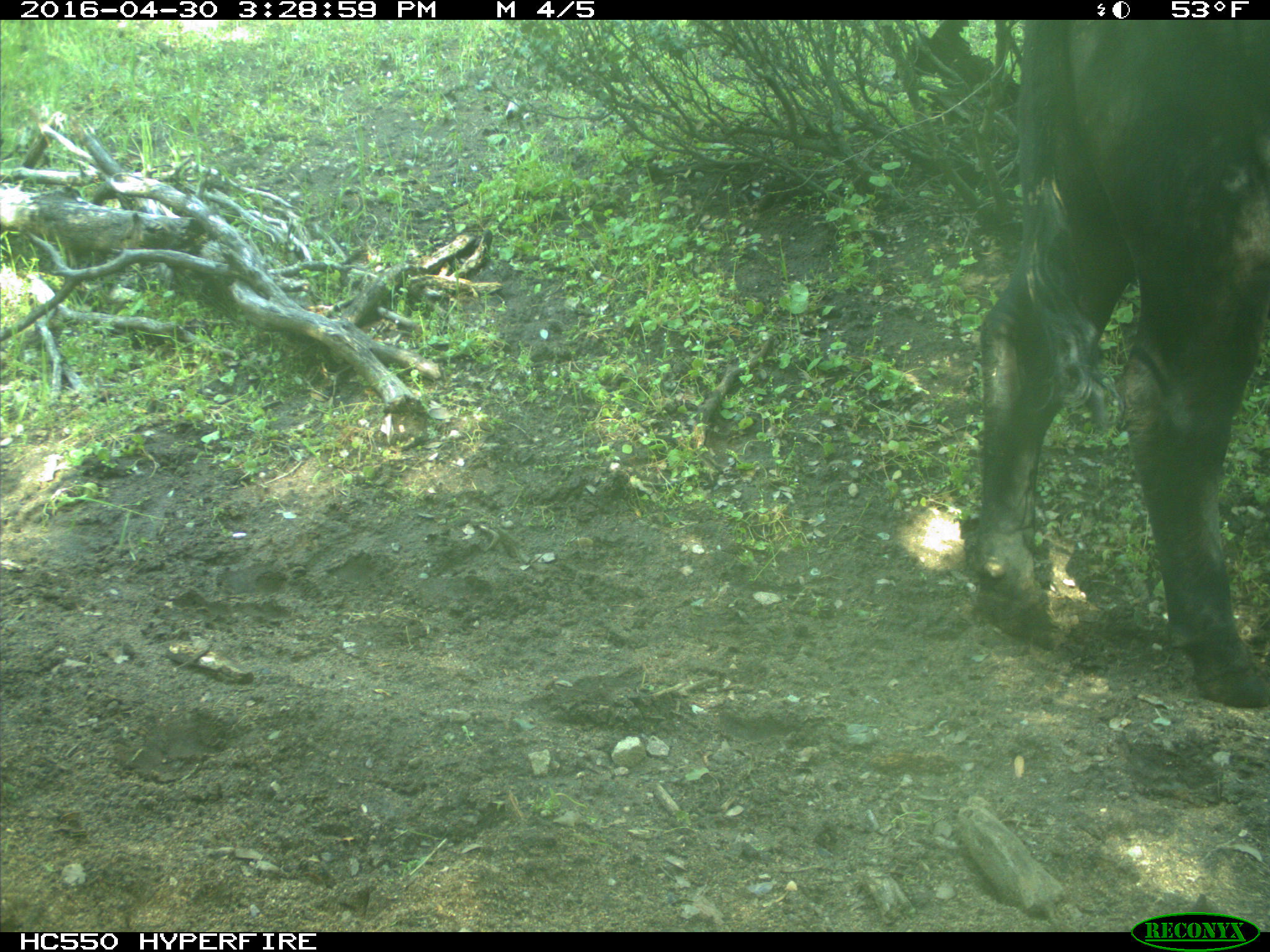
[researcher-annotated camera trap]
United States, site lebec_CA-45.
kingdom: Animalia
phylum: Chordata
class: Mammalia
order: Artiodactyla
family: Bovidae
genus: Bos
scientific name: Bos taurus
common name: domestic cow